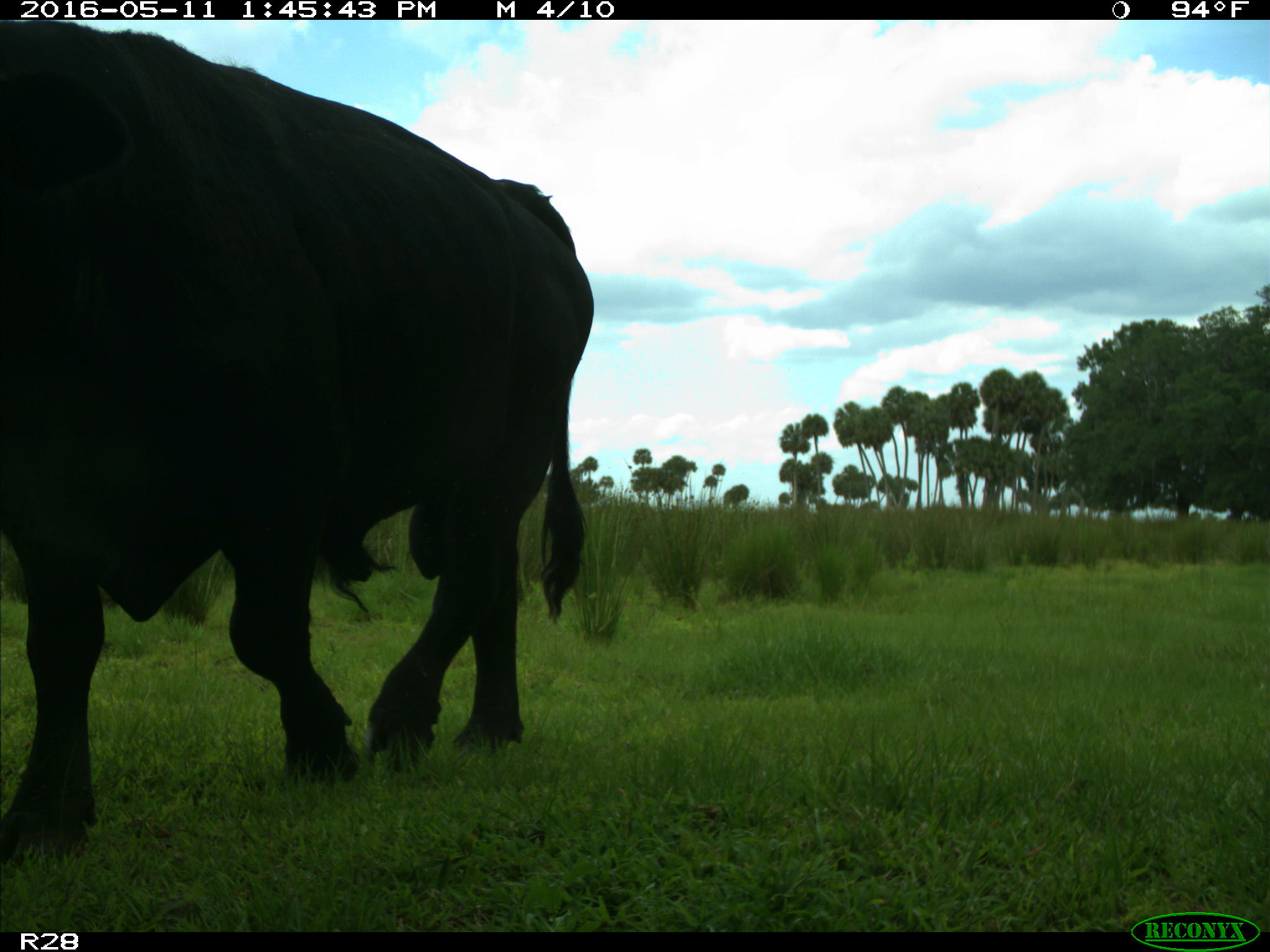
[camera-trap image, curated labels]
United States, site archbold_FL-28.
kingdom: Animalia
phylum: Chordata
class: Mammalia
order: Artiodactyla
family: Bovidae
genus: Bos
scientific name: Bos taurus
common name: domestic cow